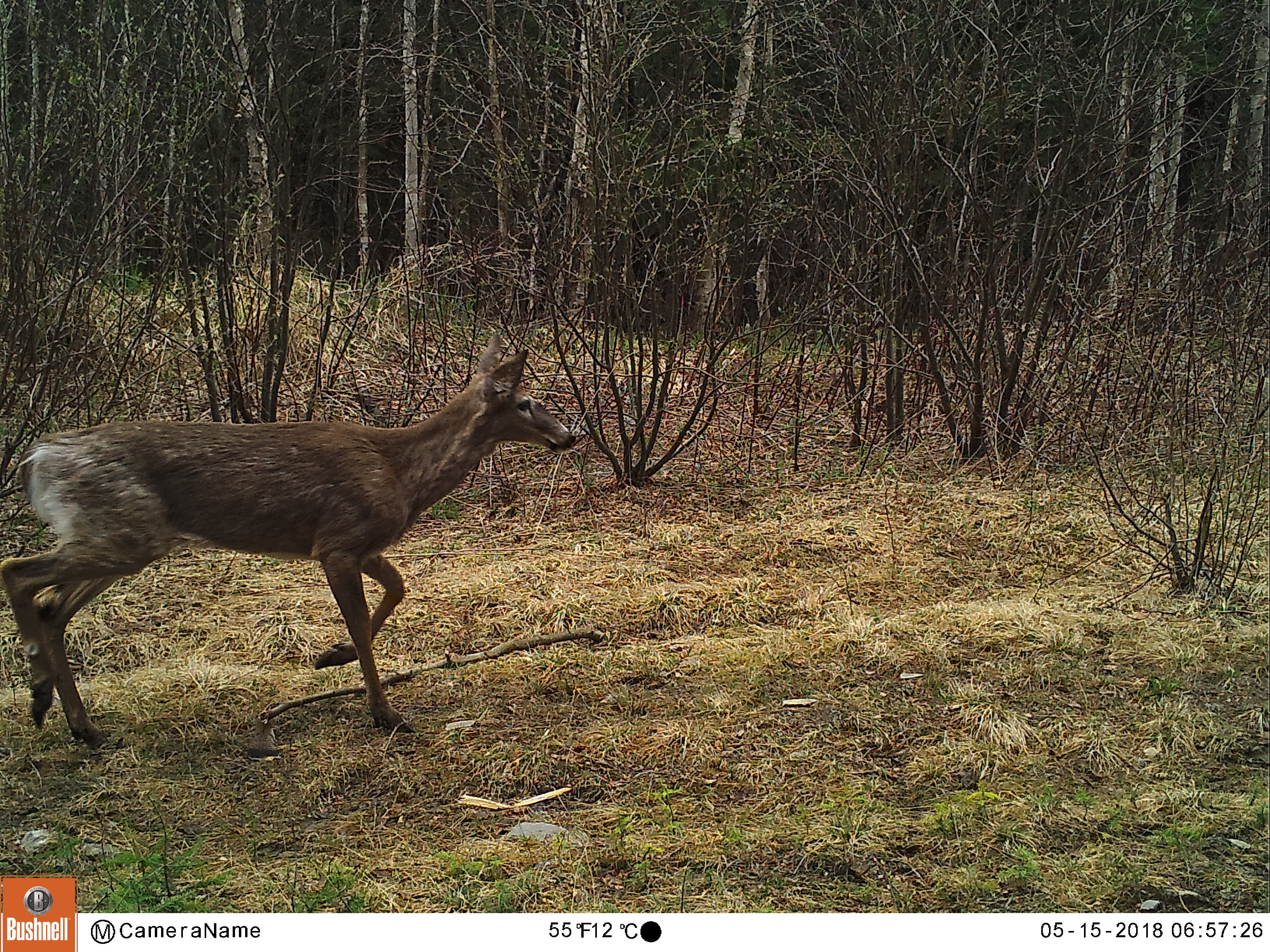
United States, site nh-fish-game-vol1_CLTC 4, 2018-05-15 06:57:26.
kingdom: Animalia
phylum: Chordata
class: Mammalia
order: Artiodactyla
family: Cervidae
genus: Odocoileus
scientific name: Odocoileus virginianus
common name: white-tailed deer